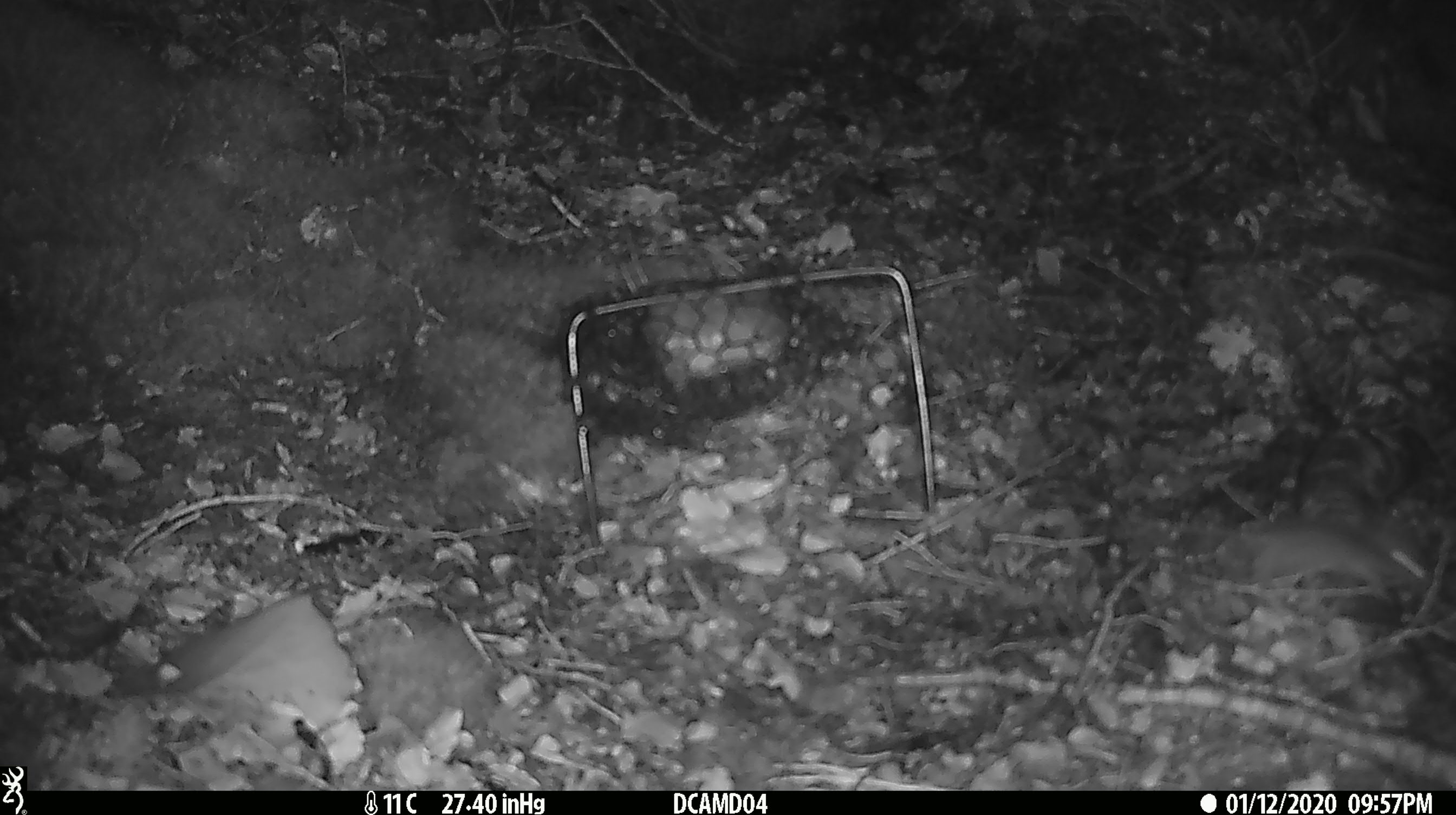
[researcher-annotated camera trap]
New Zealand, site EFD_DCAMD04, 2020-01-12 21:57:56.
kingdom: Animalia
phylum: Chordata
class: Mammalia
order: Rodentia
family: Muridae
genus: Mus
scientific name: Mus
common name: mouse